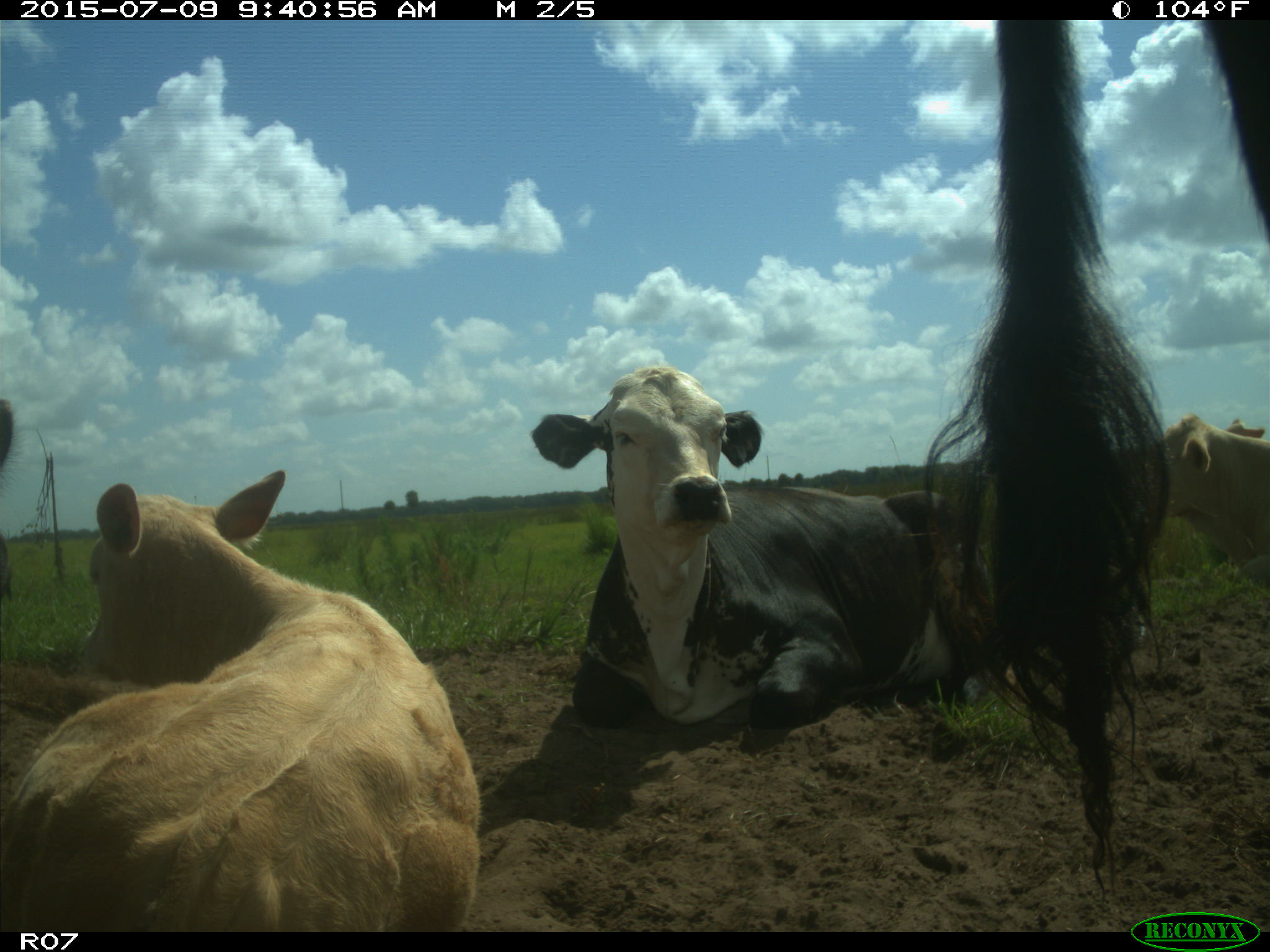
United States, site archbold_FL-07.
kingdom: Animalia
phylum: Chordata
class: Mammalia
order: Artiodactyla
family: Bovidae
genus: Bos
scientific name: Bos taurus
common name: domestic cow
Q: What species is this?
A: Bos taurus (domestic cow).